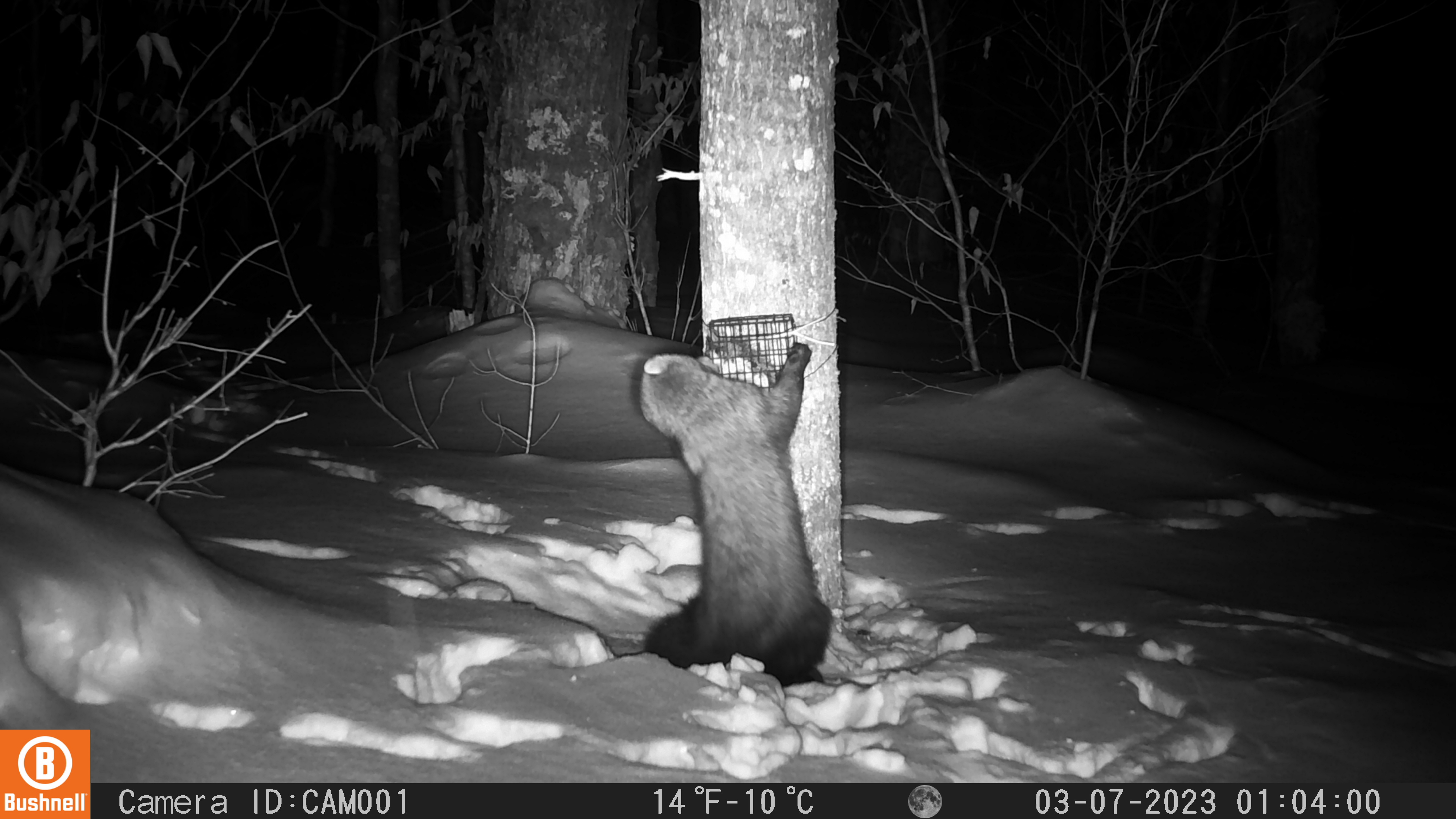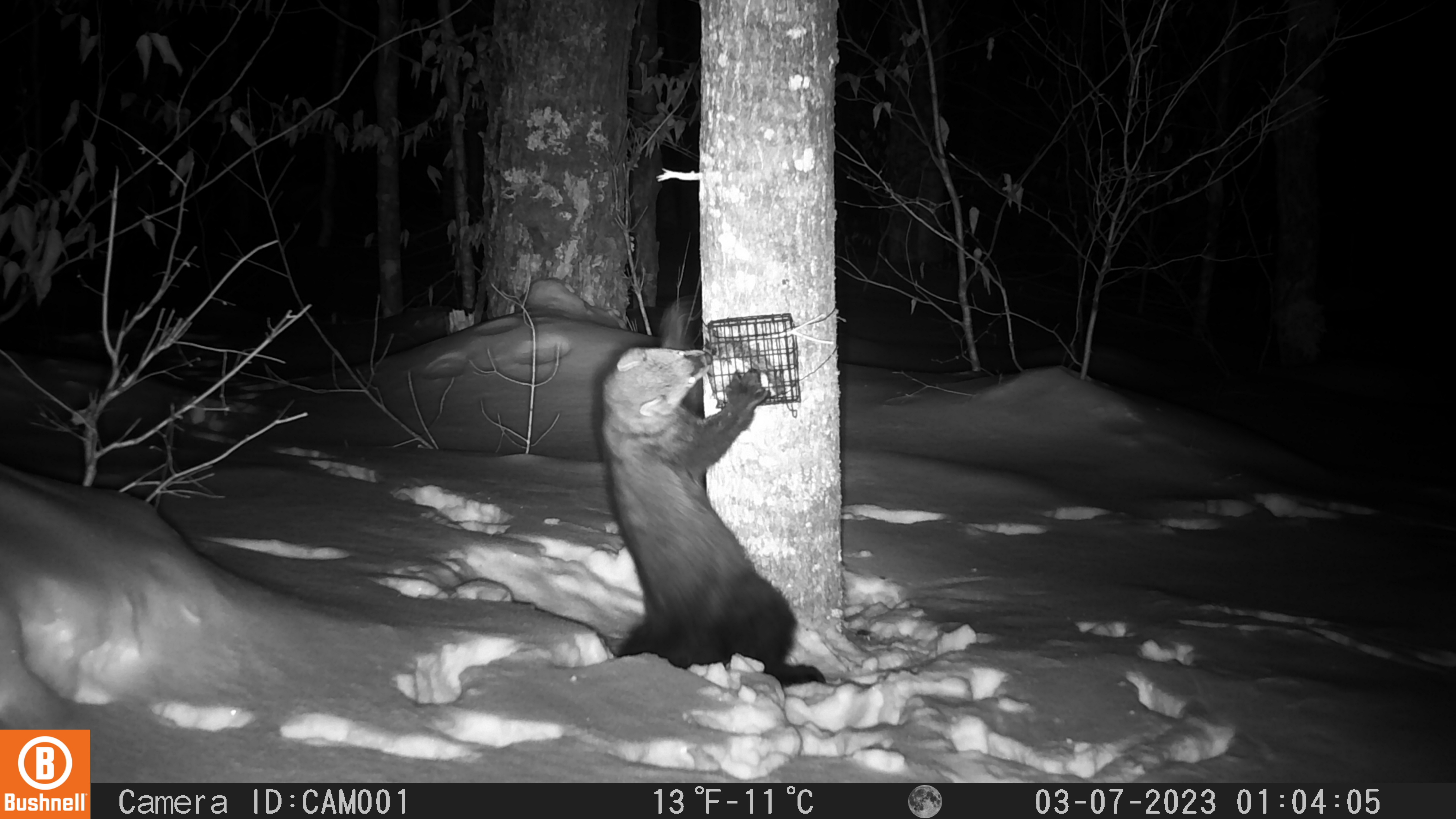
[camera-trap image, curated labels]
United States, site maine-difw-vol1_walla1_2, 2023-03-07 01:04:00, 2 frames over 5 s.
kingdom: Animalia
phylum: Chordata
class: Mammalia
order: Carnivora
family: Mustelidae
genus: Pekania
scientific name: Pekania pennanti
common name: fisher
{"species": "fisher (Pekania pennanti)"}